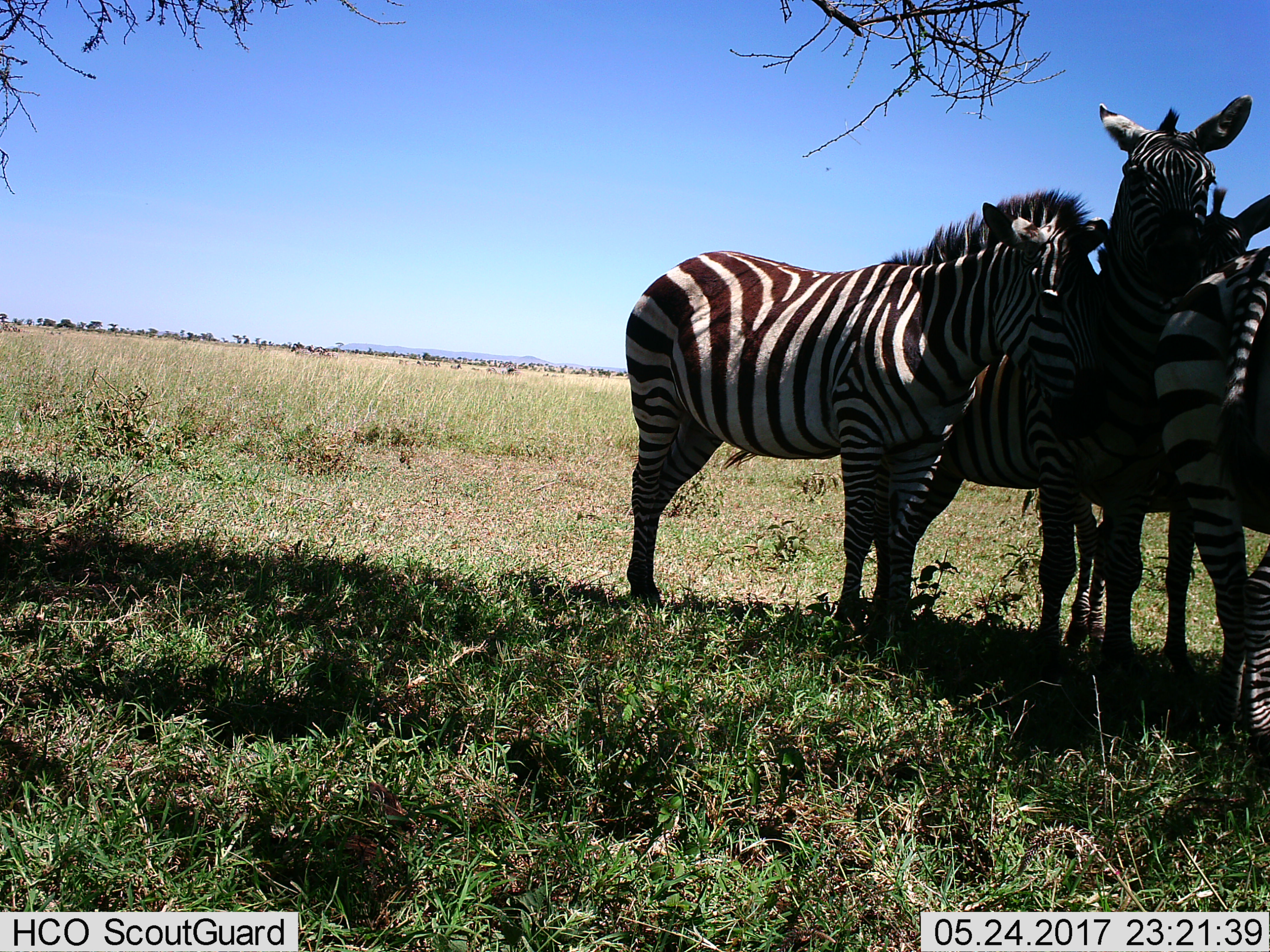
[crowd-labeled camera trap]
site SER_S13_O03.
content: unidentified animal